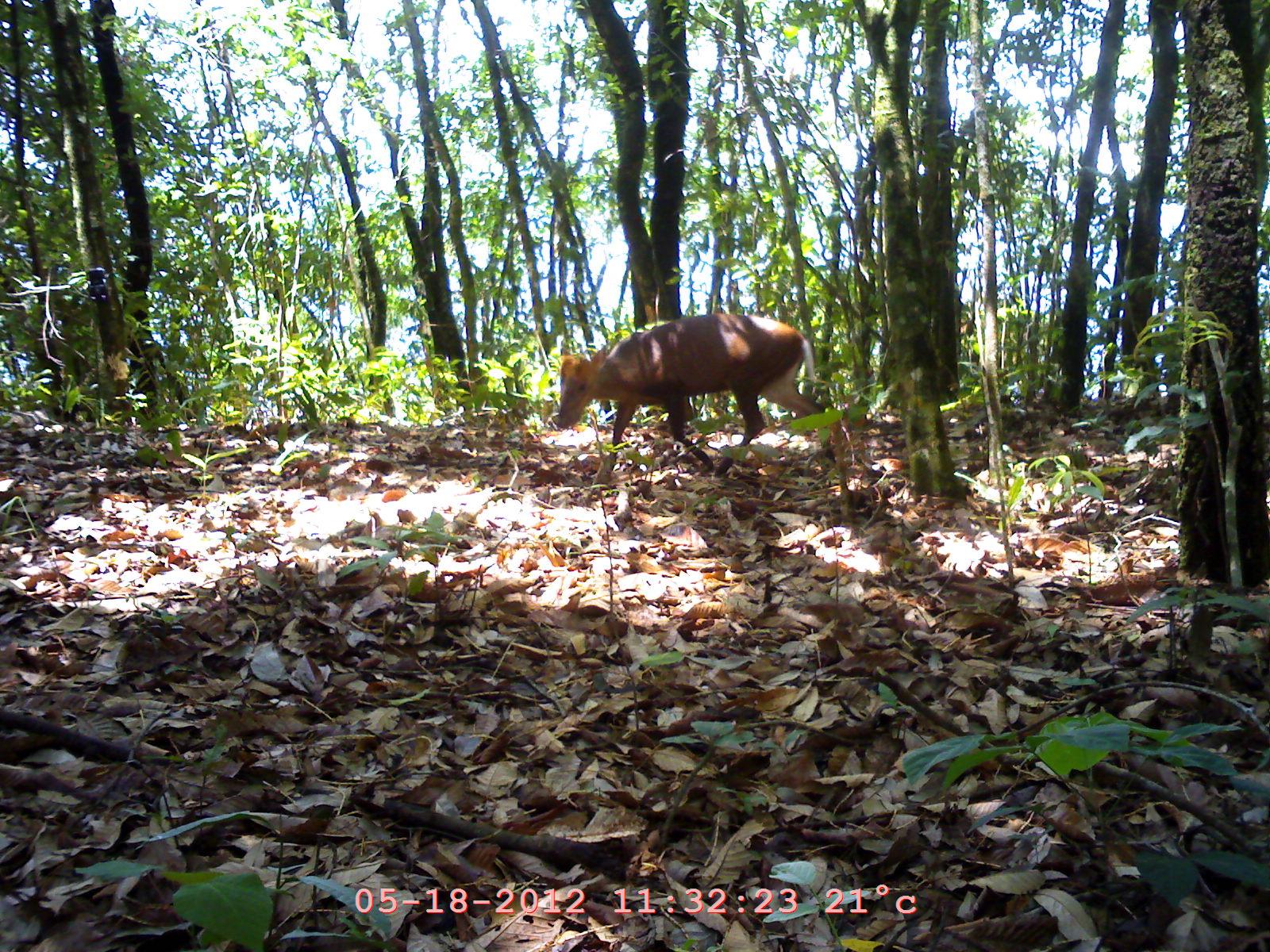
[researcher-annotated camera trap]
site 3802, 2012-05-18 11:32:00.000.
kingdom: Animalia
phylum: Chordata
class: Mammalia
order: Artiodactyla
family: Cervidae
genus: Muntiacus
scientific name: Muntiacus muntjak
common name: southern red muntjac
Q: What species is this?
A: Muntiacus muntjak (southern red muntjac).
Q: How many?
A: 1.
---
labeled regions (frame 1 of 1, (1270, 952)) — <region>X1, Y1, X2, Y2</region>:
muntiacus muntjak: <region>553, 313, 837, 480</region>